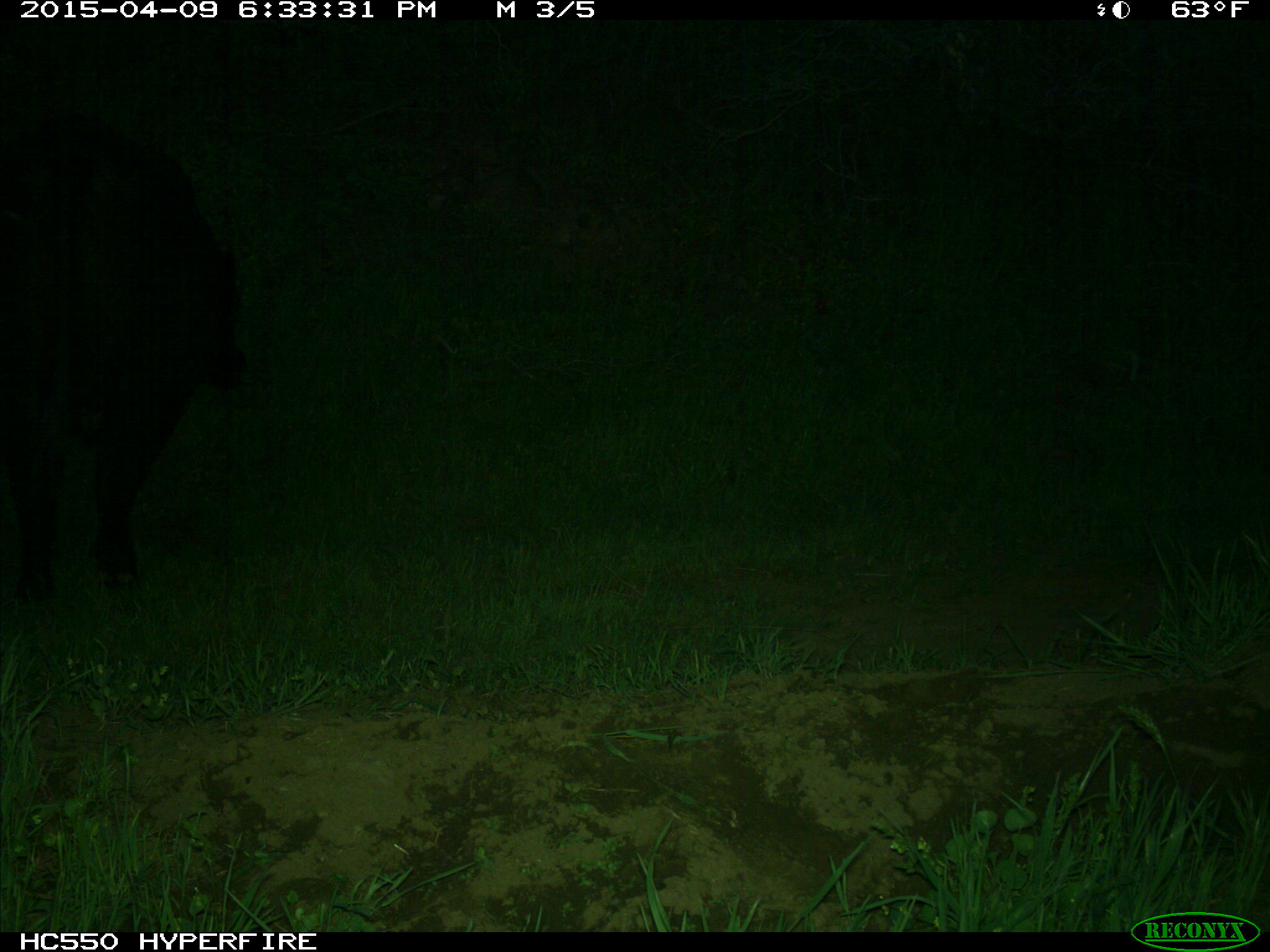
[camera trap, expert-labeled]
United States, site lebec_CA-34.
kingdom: Animalia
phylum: Chordata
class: Mammalia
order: Artiodactyla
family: Bovidae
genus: Bos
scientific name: Bos taurus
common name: domestic cow